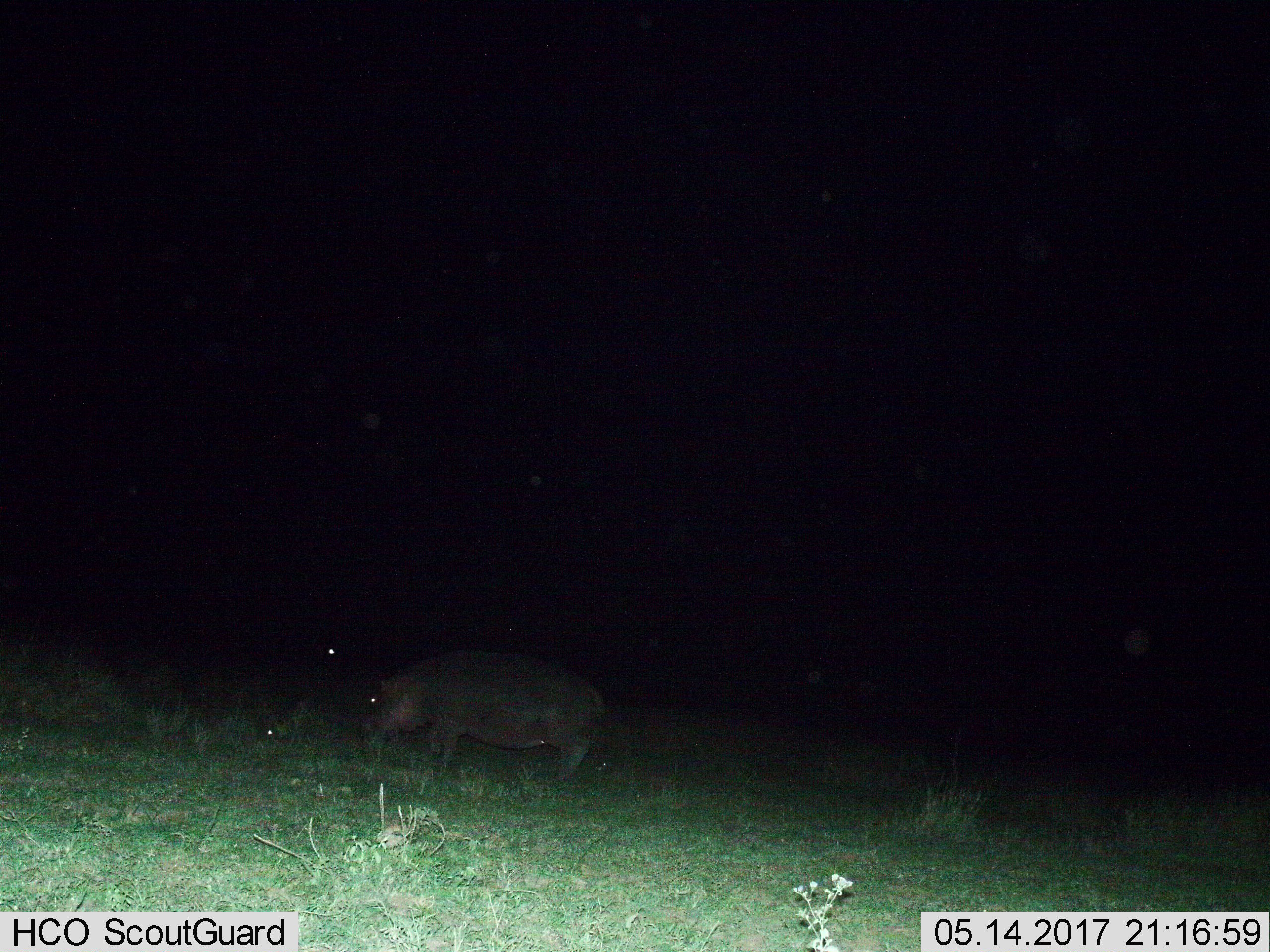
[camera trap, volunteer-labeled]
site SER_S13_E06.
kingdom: Animalia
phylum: Chordata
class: Mammalia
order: Artiodactyla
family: Hippopotamidae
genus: Hippopotamus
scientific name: Hippopotamus amphibius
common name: hippopotamus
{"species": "hippopotamus (Hippopotamus amphibius)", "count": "1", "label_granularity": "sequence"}